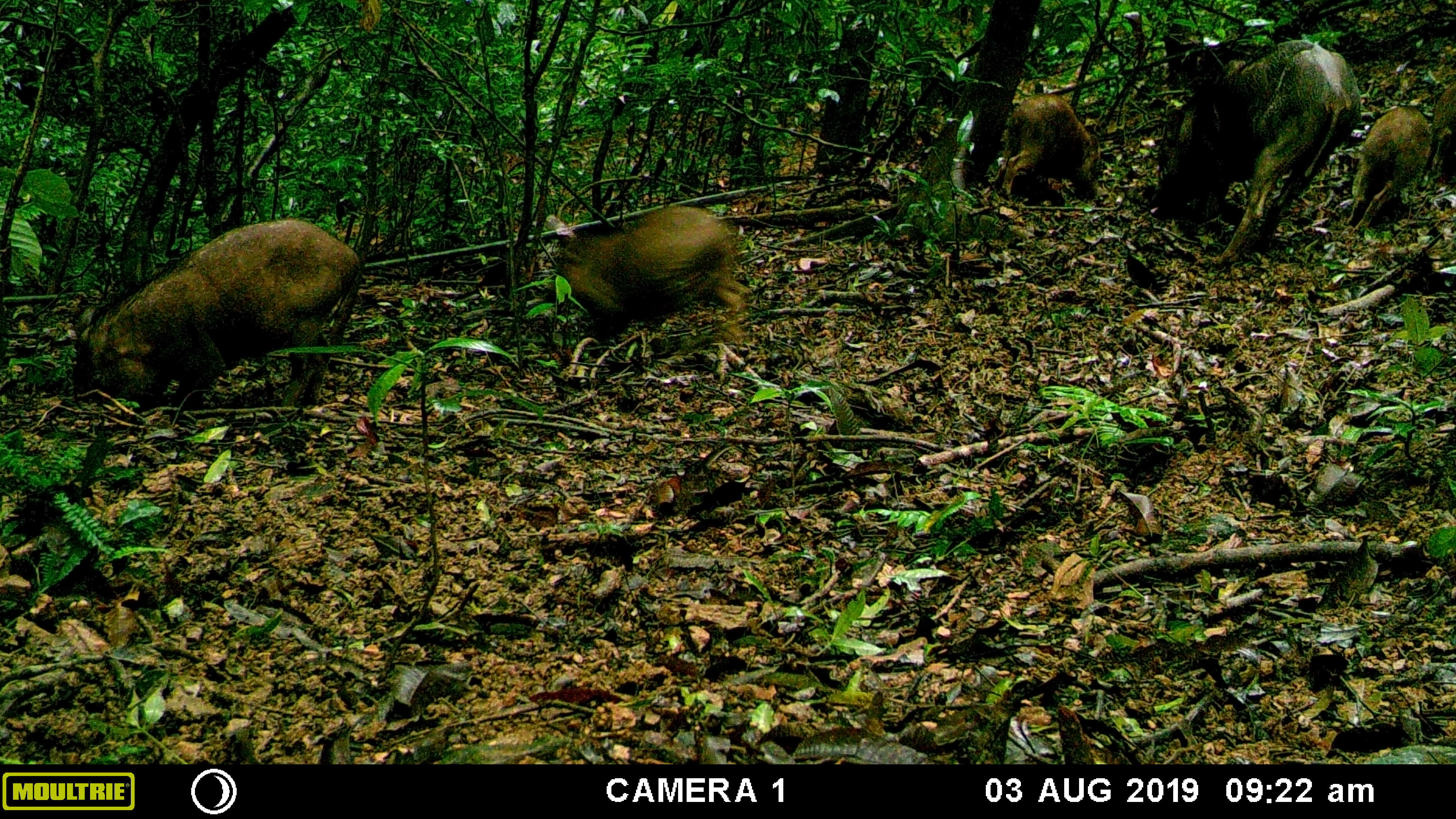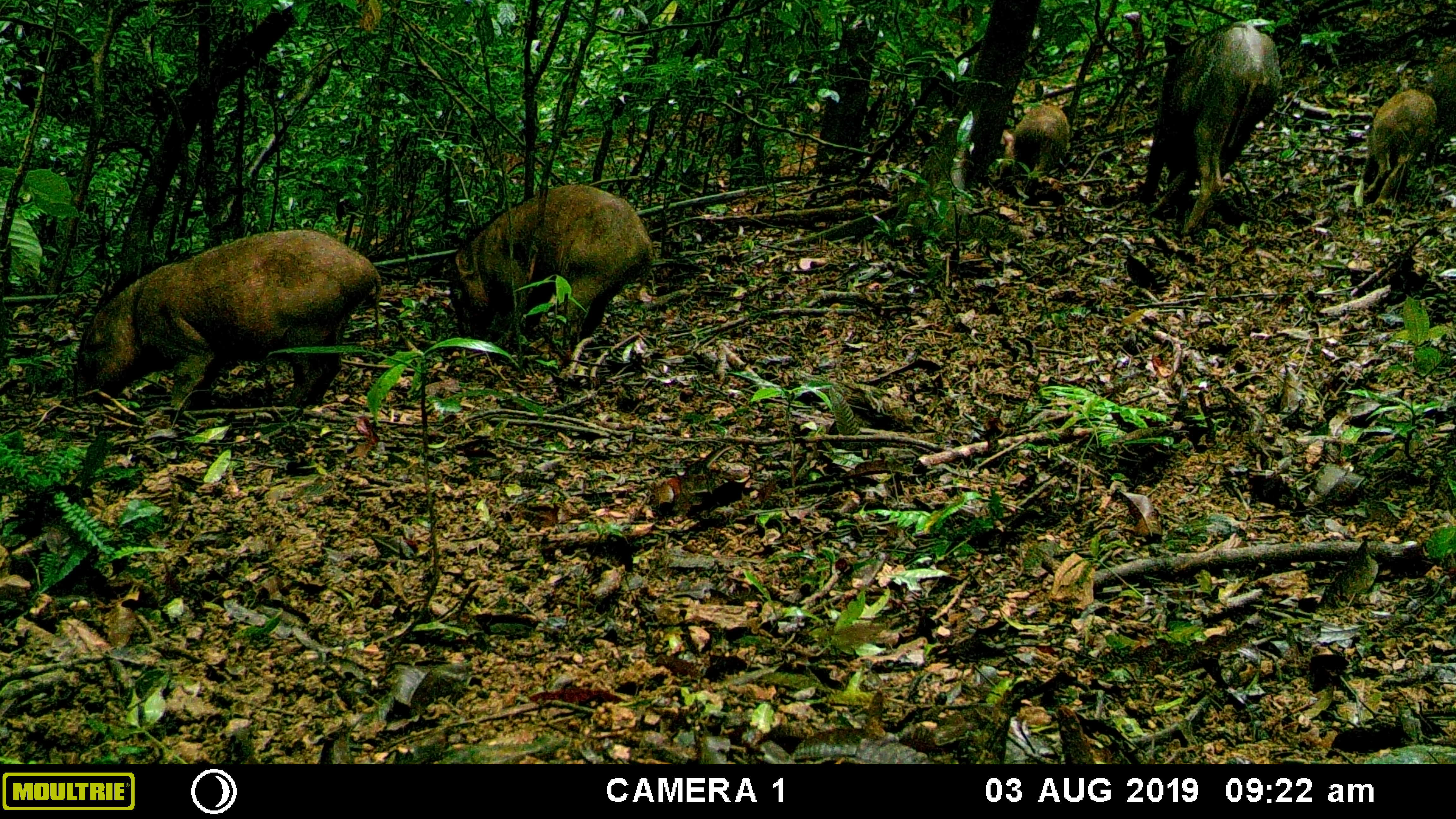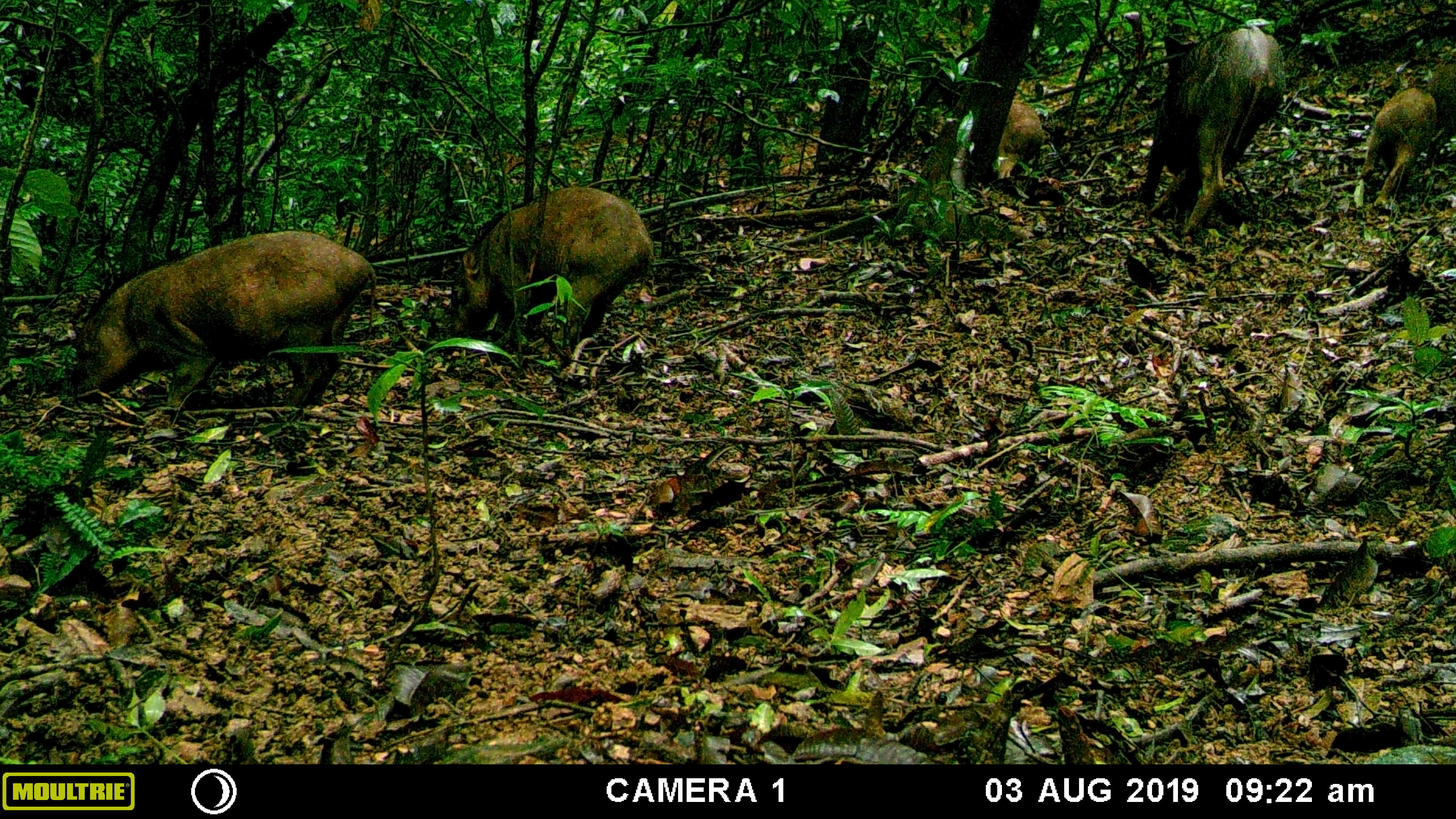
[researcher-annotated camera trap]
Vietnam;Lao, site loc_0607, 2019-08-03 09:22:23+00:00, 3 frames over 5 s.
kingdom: Animalia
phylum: Chordata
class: Mammalia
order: Artiodactyla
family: Suidae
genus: Sus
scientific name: Sus scrofa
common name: eurasian wild pig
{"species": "eurasian wild pig (Sus scrofa)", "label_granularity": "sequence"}